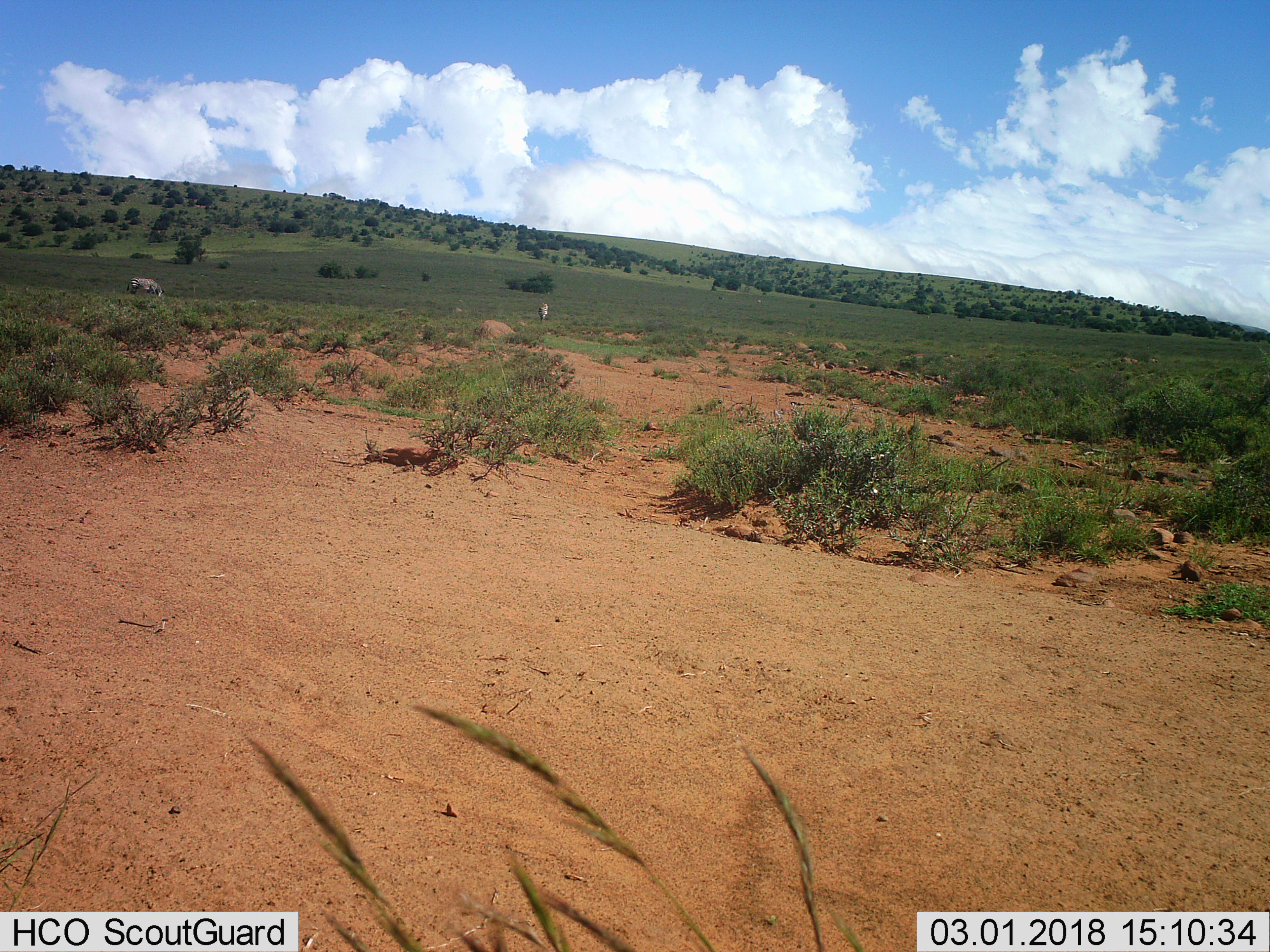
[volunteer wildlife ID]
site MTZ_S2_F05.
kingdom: Animalia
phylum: Chordata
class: Mammalia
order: Perissodactyla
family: Equidae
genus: Equus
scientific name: Equus zebra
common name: mountain zebra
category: zebramountain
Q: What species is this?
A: Zebramountain (mountain zebra) (Equus zebra).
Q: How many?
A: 2.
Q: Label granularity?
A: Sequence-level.